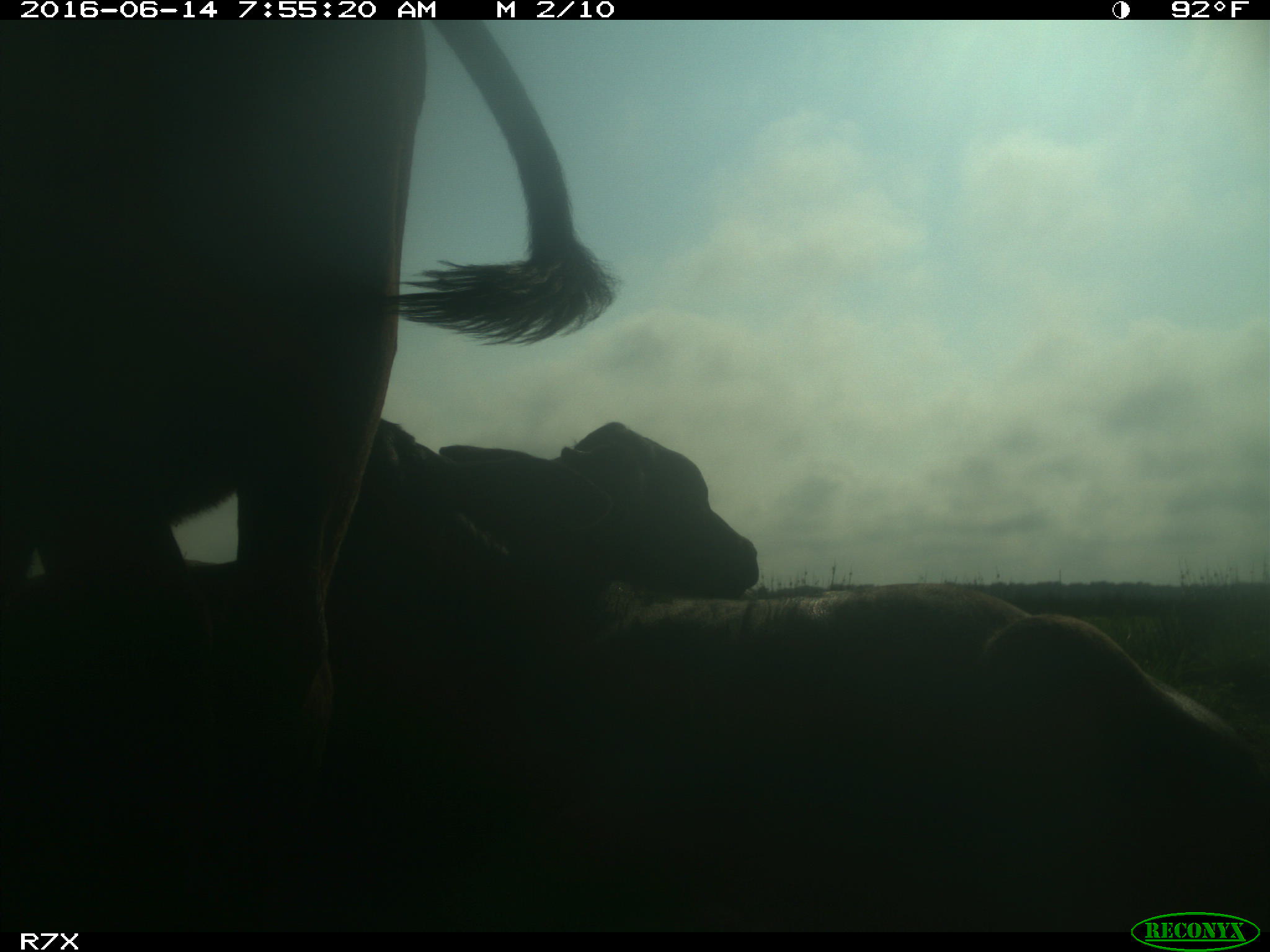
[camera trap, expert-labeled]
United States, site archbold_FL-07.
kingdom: Animalia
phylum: Chordata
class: Mammalia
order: Artiodactyla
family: Bovidae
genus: Bos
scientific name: Bos taurus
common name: domestic cow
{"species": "Bos taurus (domestic cow)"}